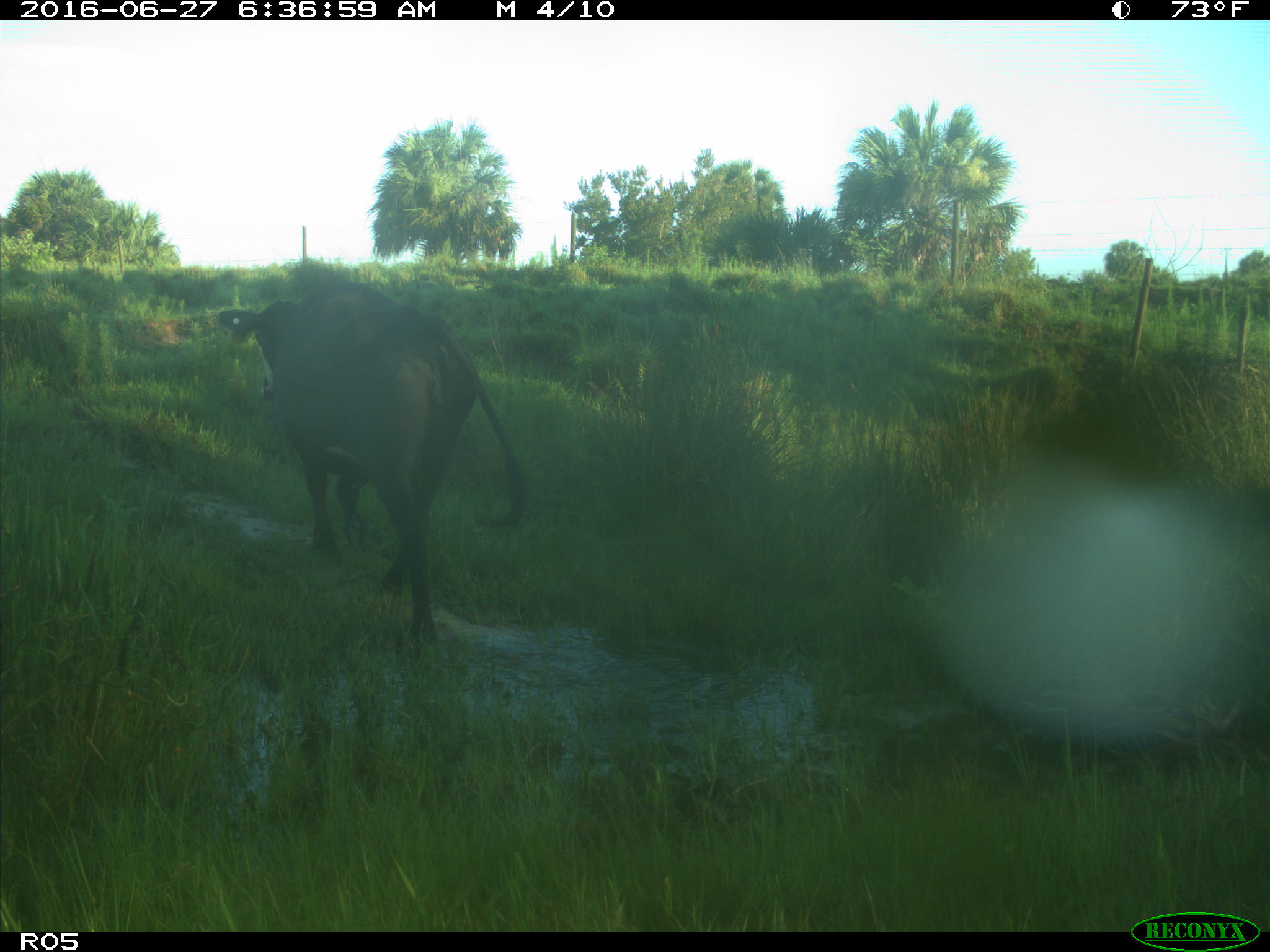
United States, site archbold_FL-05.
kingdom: Animalia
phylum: Chordata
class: Mammalia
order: Artiodactyla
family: Bovidae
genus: Bos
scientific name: Bos taurus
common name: domestic cow